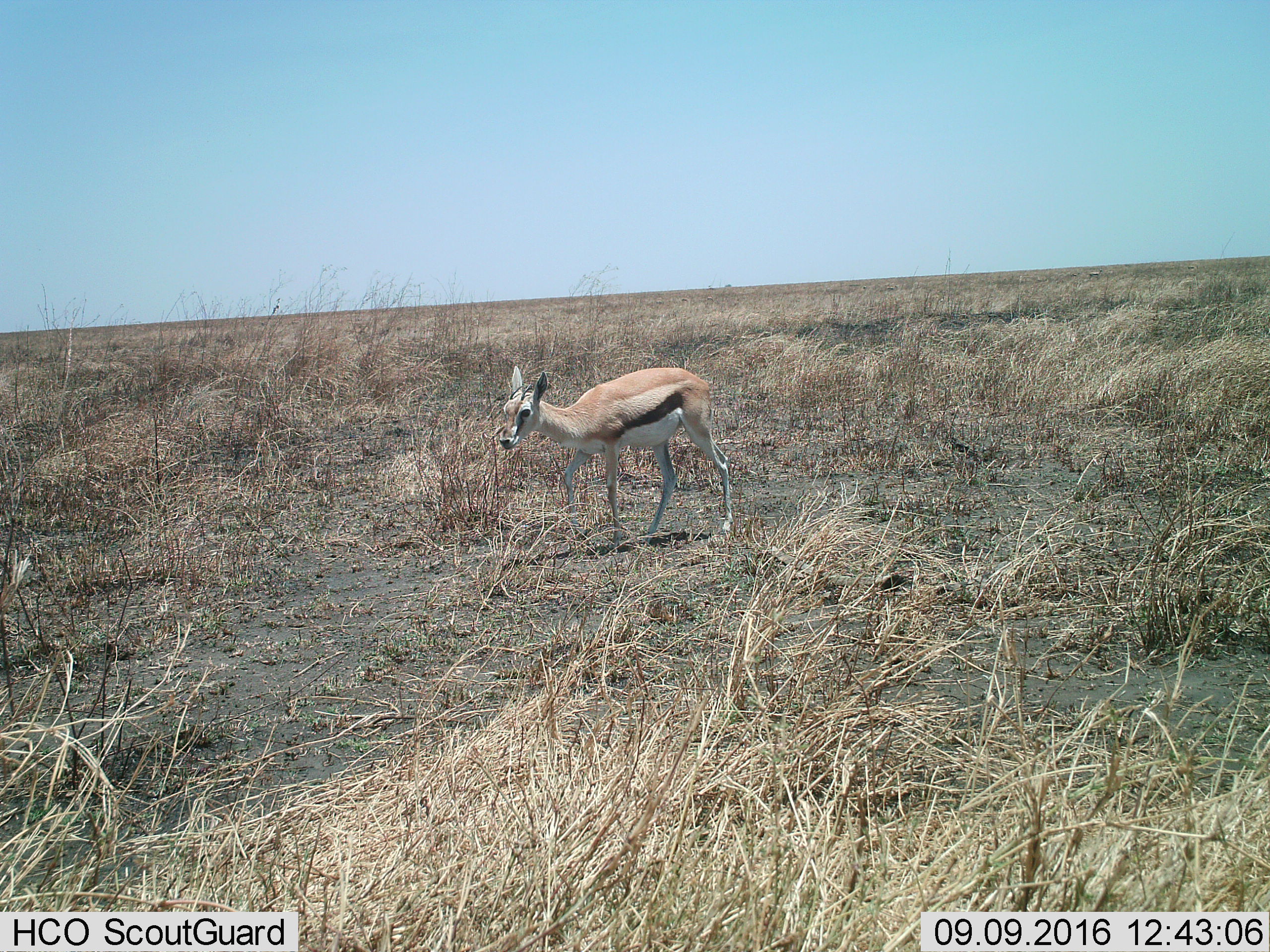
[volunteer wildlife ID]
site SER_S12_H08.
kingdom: Animalia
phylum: Chordata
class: Mammalia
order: Artiodactyla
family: Bovidae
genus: Eudorcas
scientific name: Eudorcas thomsonii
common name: thomson's gazelle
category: gazellethomsons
Gazellethomsons (thomson's gazelle) (Eudorcas thomsonii), count 1. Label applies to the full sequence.